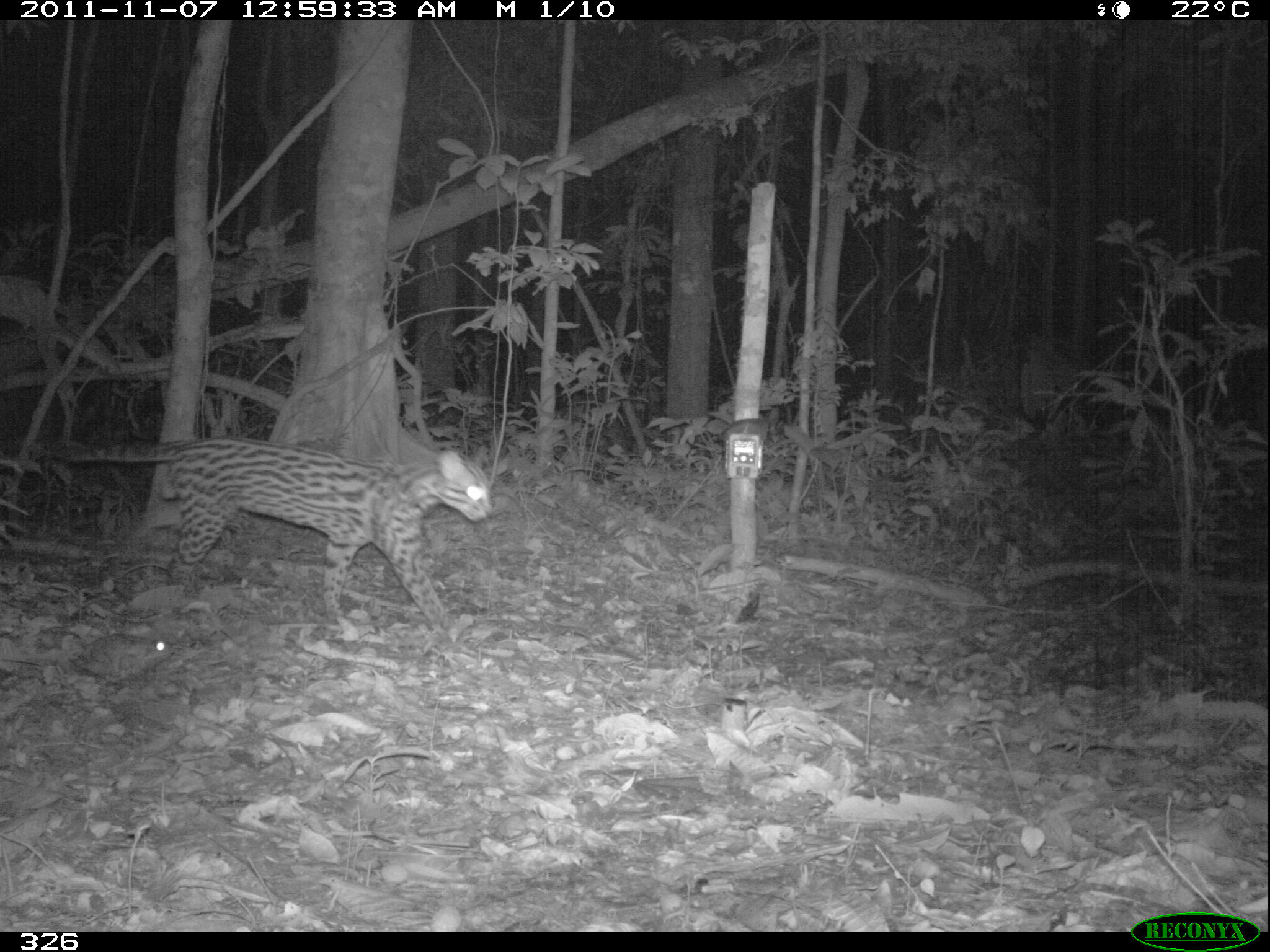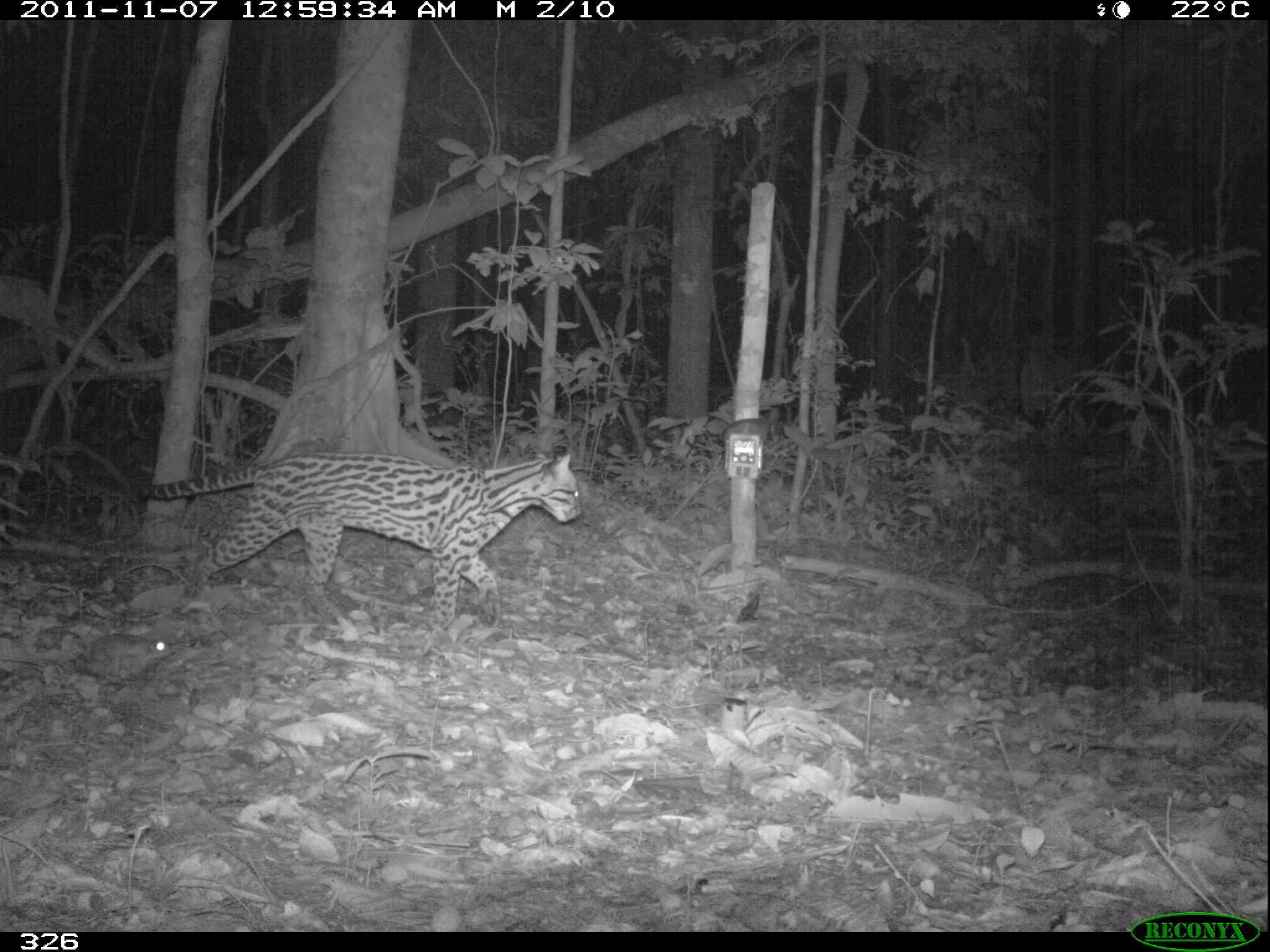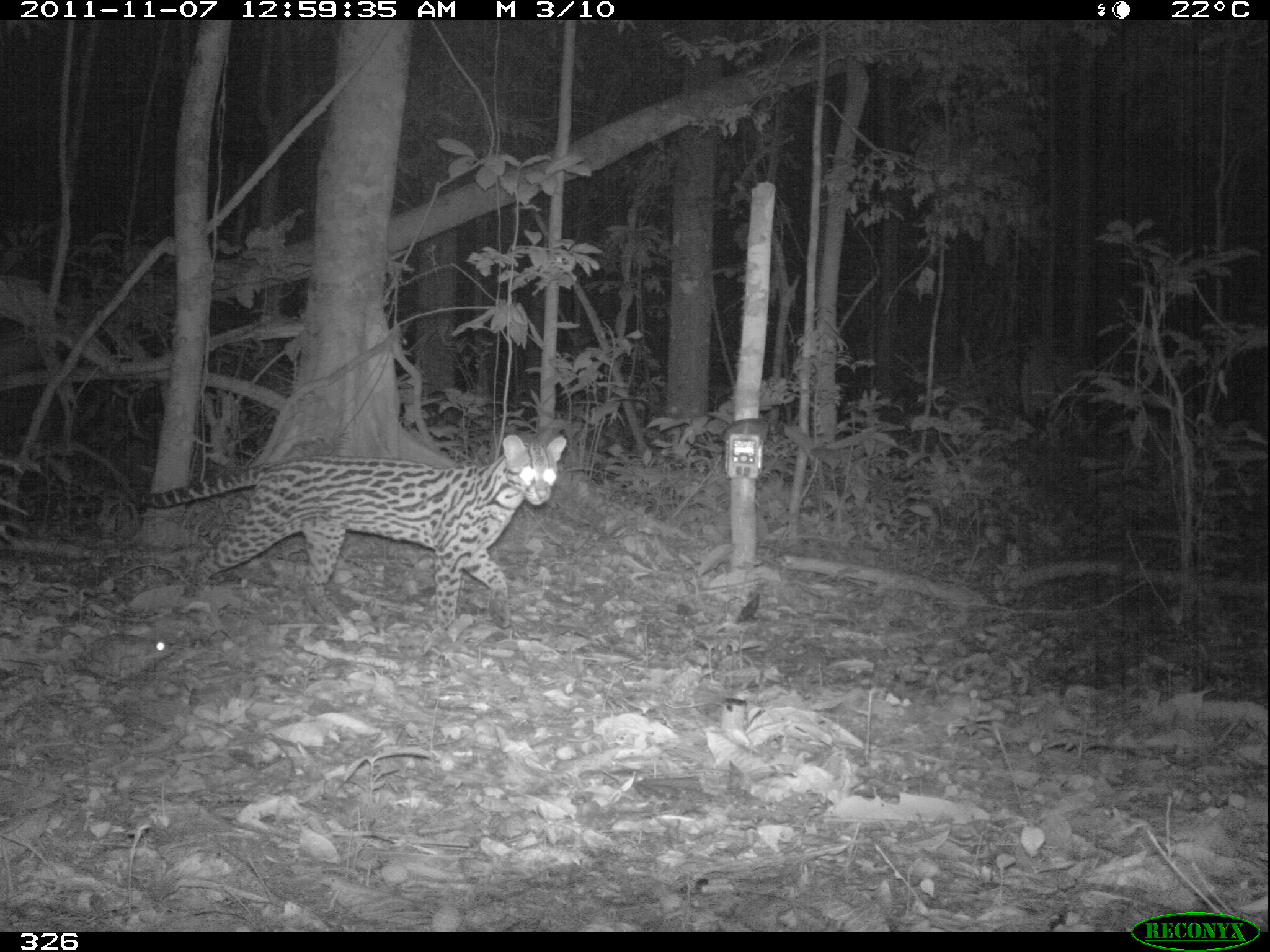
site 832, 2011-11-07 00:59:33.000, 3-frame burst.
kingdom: Animalia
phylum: Chordata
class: Mammalia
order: Carnivora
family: Felidae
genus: Leopardus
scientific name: Leopardus pardalis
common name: ocelot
Leopardus pardalis (ocelot).